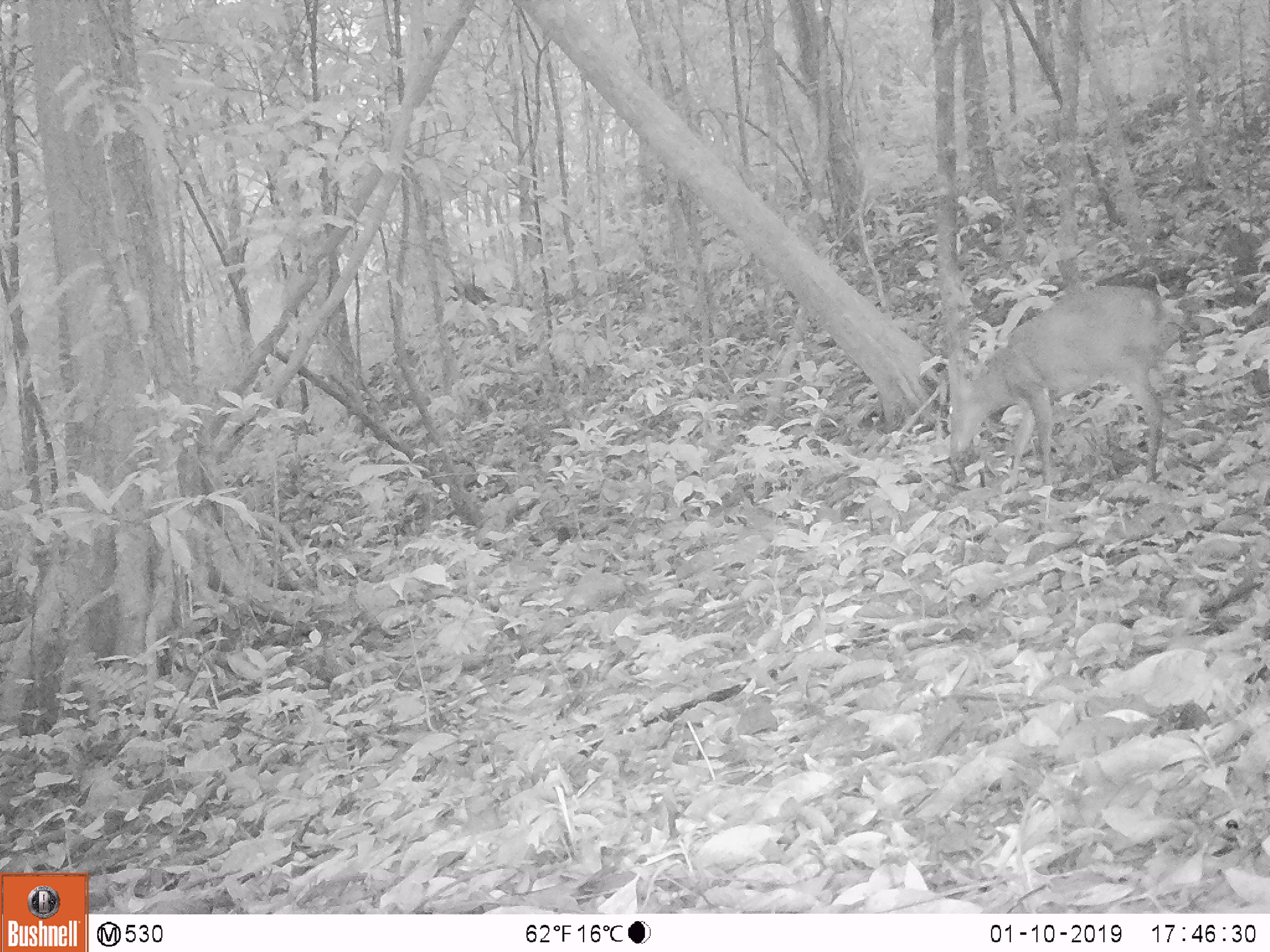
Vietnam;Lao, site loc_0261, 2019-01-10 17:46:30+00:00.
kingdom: Animalia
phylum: Chordata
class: Mammalia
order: Artiodactyla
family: Cervidae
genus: Muntiacus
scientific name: Muntiacus vuquangensis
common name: large-antlered muntjac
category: large antlered muntjac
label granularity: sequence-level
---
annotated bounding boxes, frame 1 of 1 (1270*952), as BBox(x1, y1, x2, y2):
large antlered muntjac: BBox(948, 286, 1168, 486)